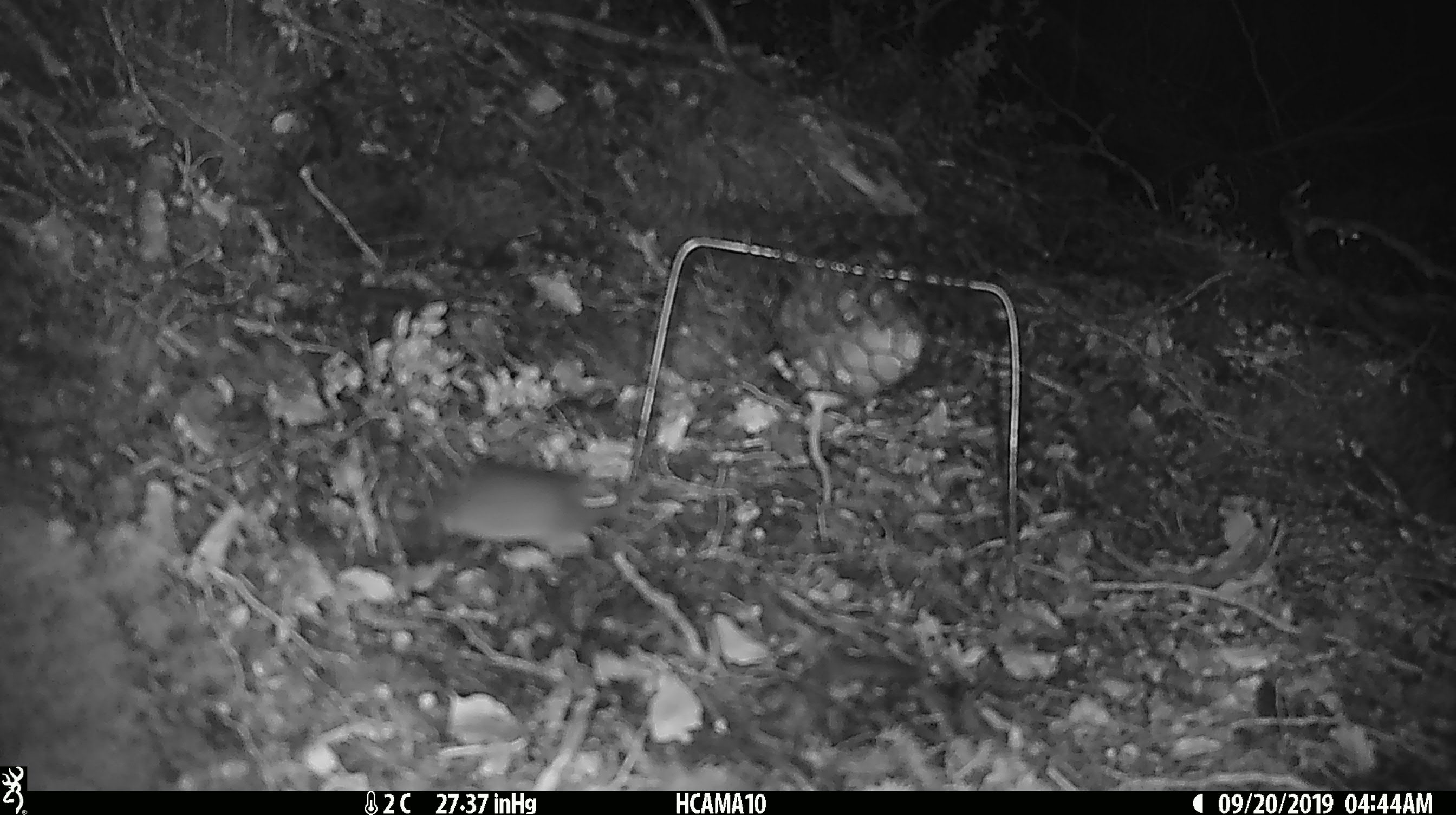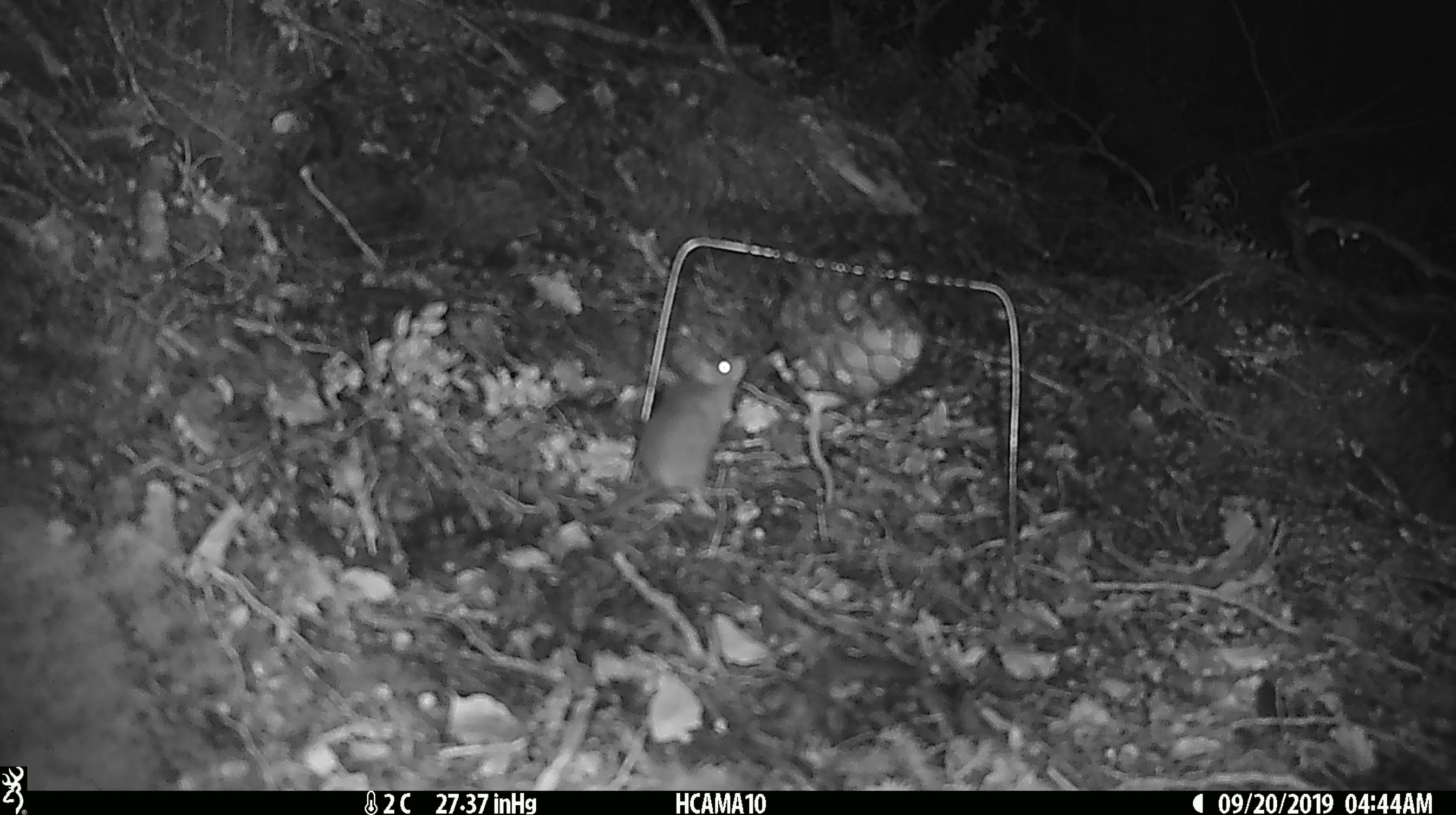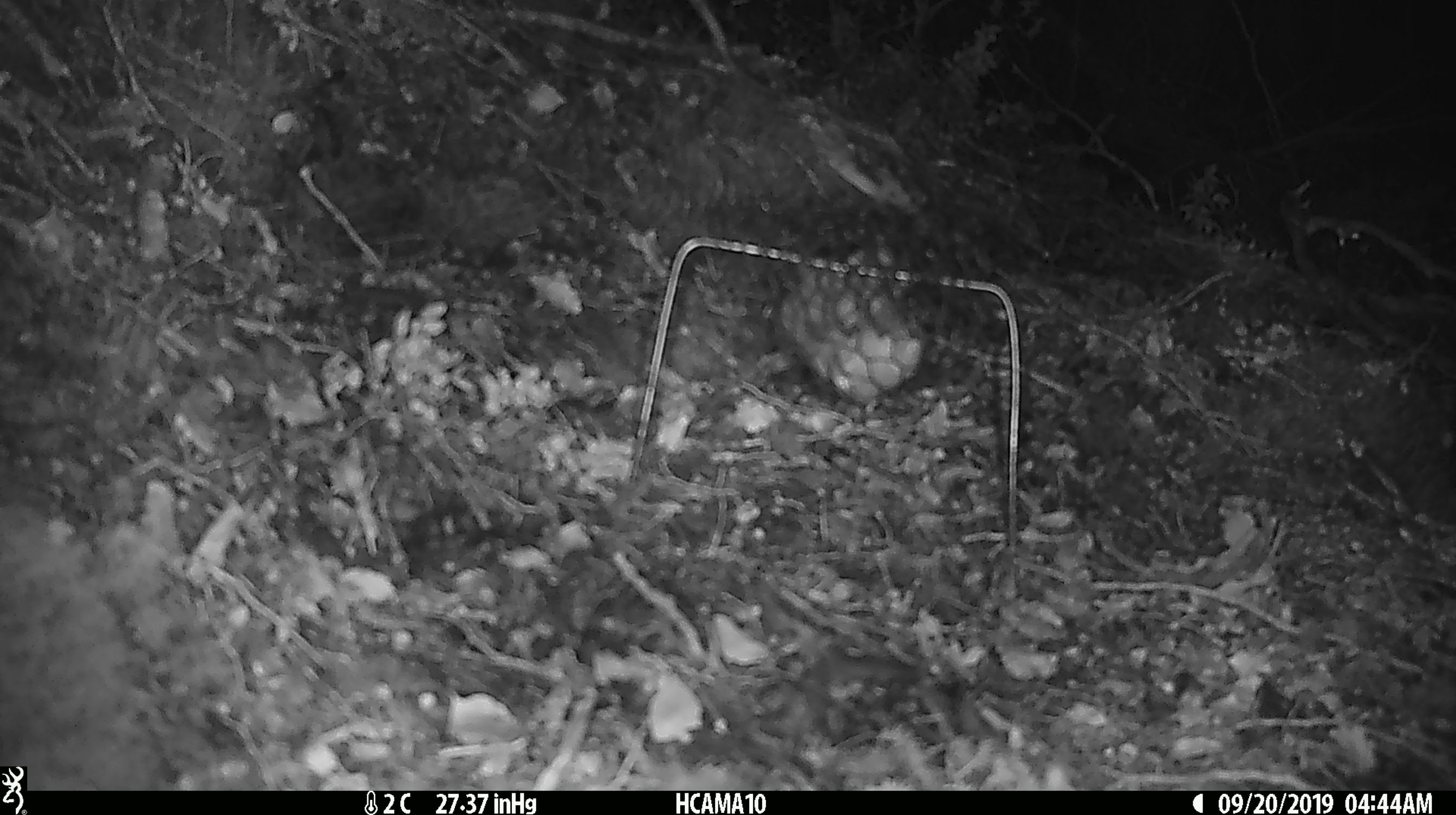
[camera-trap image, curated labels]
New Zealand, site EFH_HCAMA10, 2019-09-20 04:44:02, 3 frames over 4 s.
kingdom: Animalia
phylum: Chordata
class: Mammalia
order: Rodentia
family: Muridae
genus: Mus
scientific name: Mus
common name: mouse